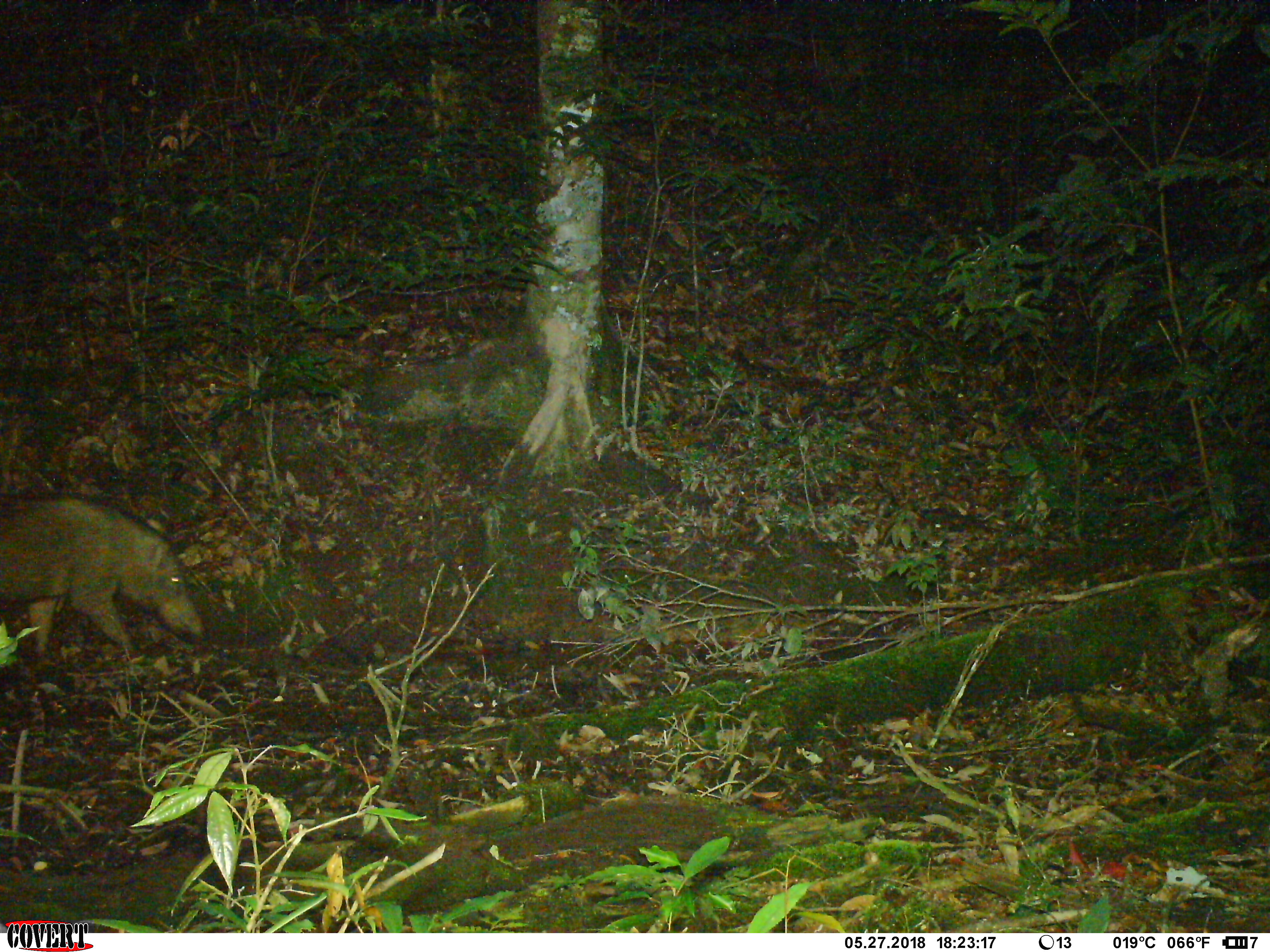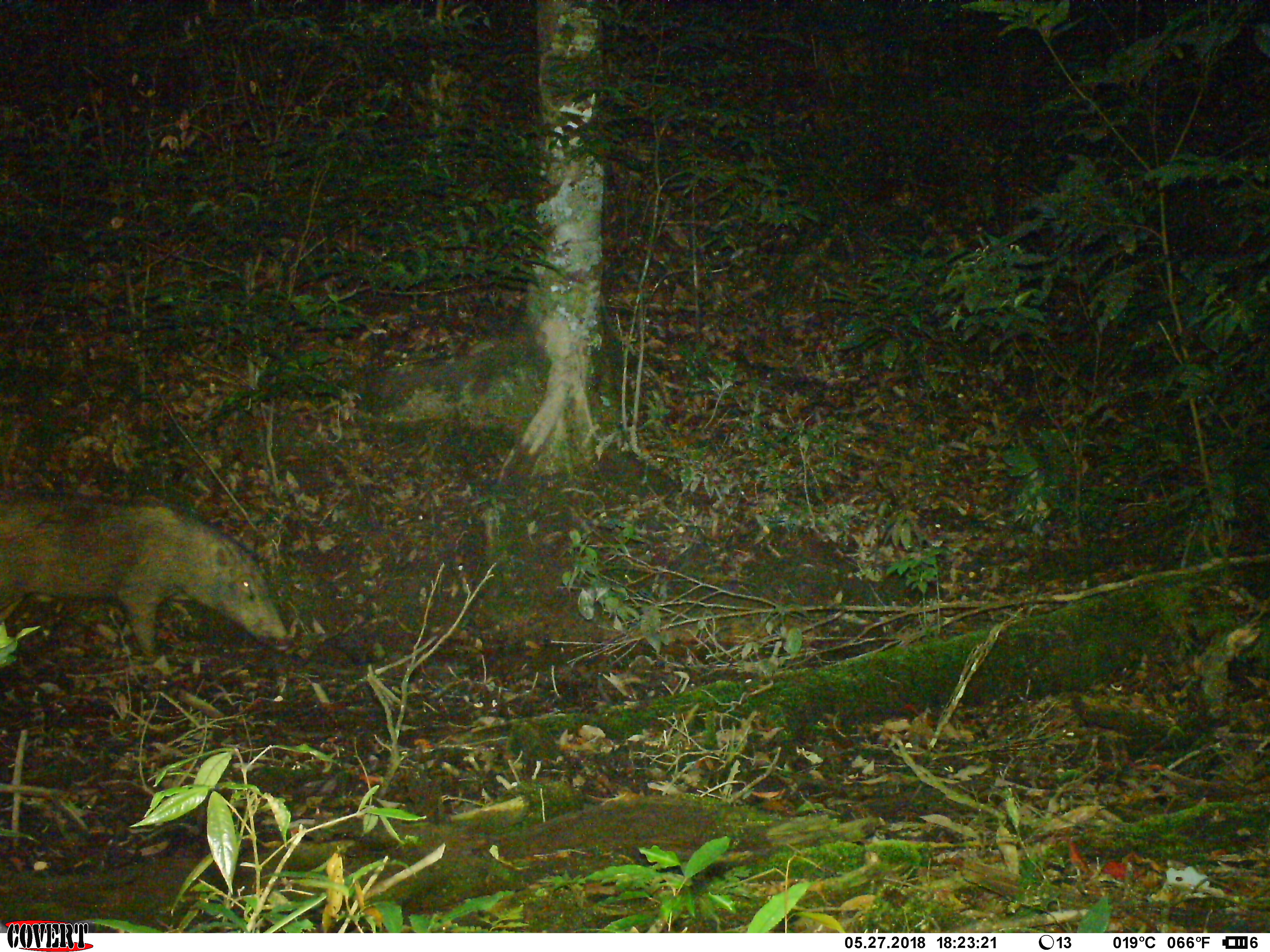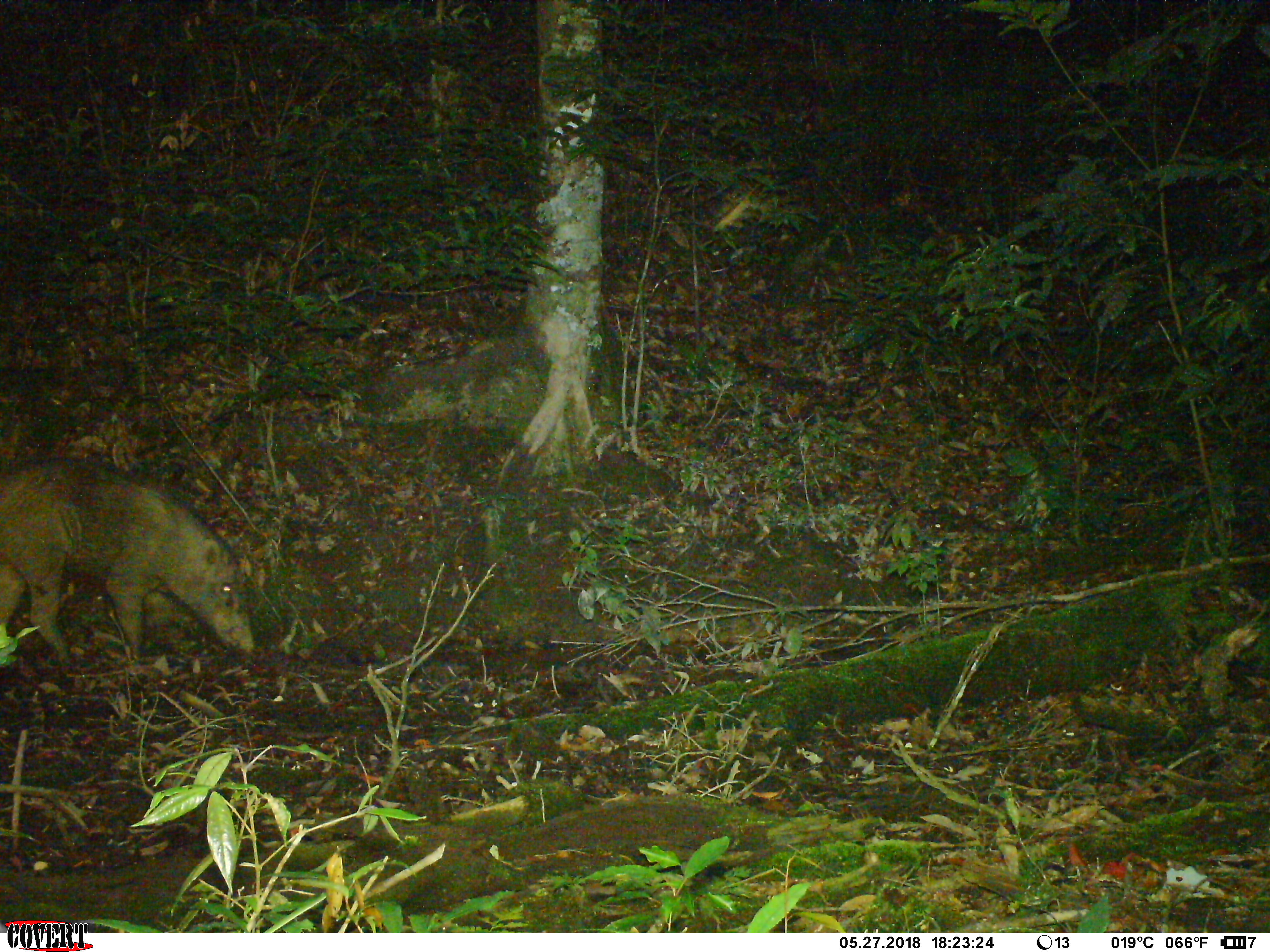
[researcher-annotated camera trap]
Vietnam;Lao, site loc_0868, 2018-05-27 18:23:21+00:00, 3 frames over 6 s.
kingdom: Animalia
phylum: Chordata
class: Mammalia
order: Artiodactyla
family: Suidae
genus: Sus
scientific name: Sus scrofa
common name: eurasian wild pig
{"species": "eurasian wild pig (Sus scrofa)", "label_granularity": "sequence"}